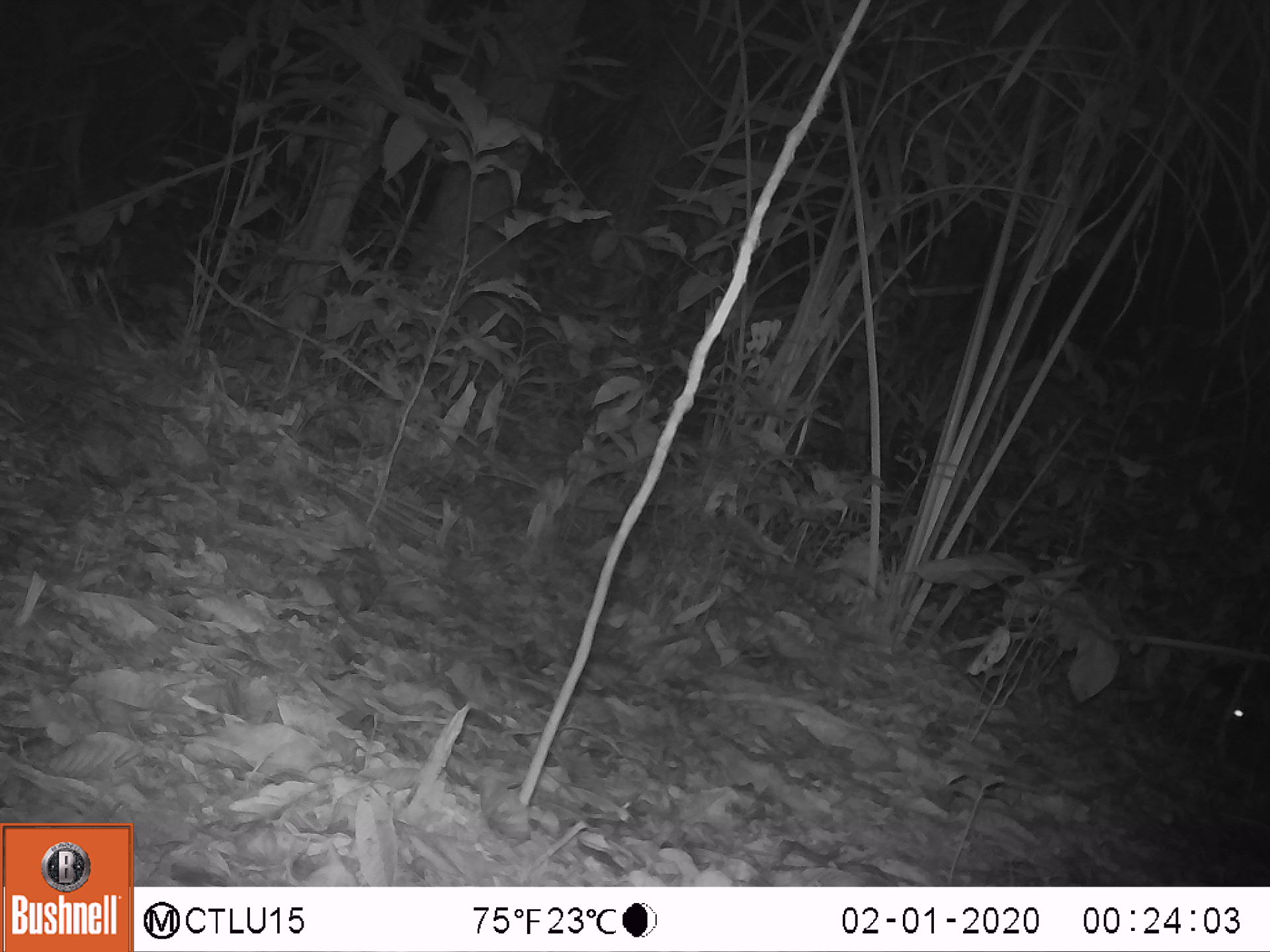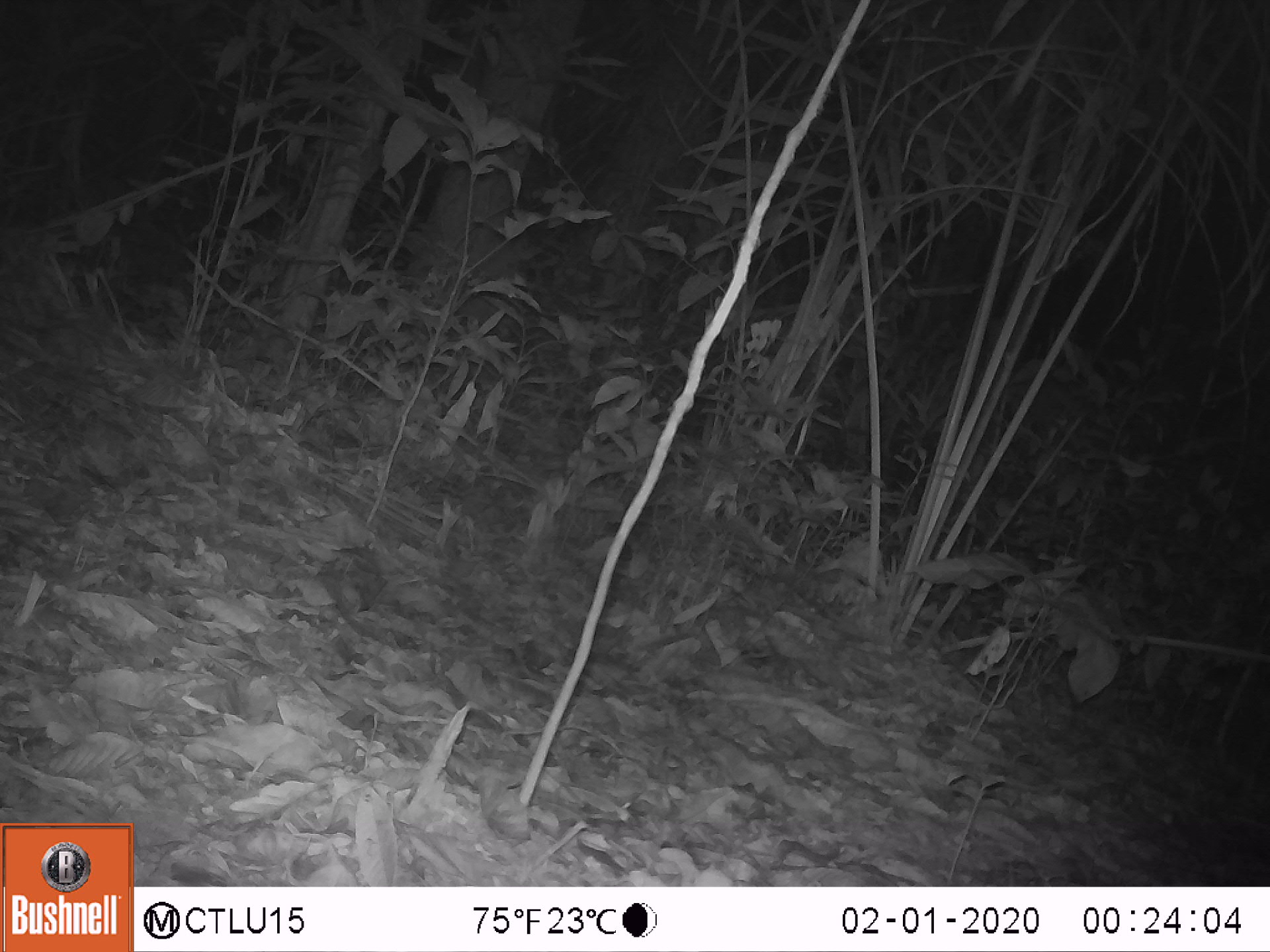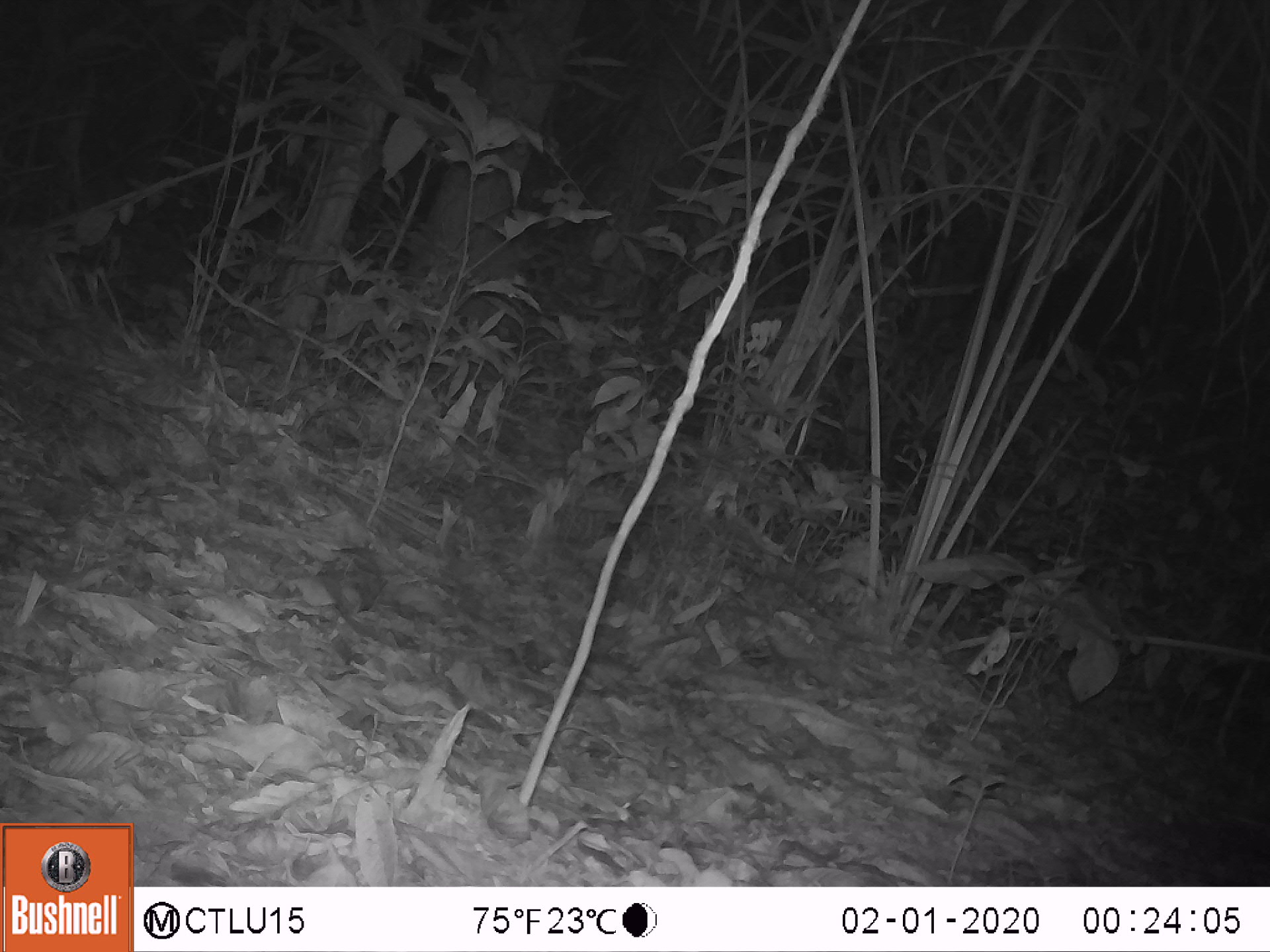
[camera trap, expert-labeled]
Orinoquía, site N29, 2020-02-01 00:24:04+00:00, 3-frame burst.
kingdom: Animalia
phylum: Chordata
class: Mammalia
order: Rodentia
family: Cuniculidae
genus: Cuniculus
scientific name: Cuniculus paca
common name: spotted paca